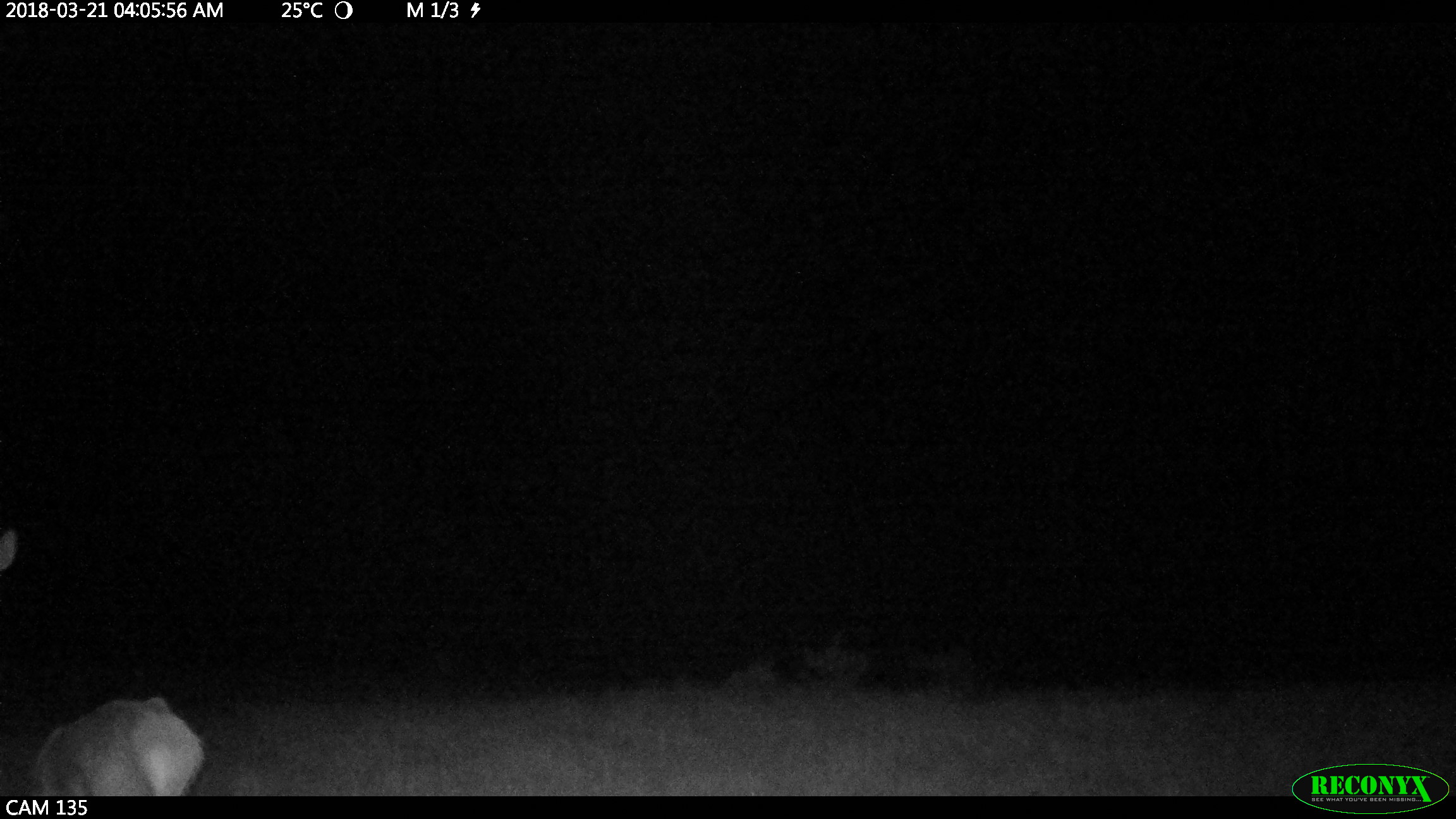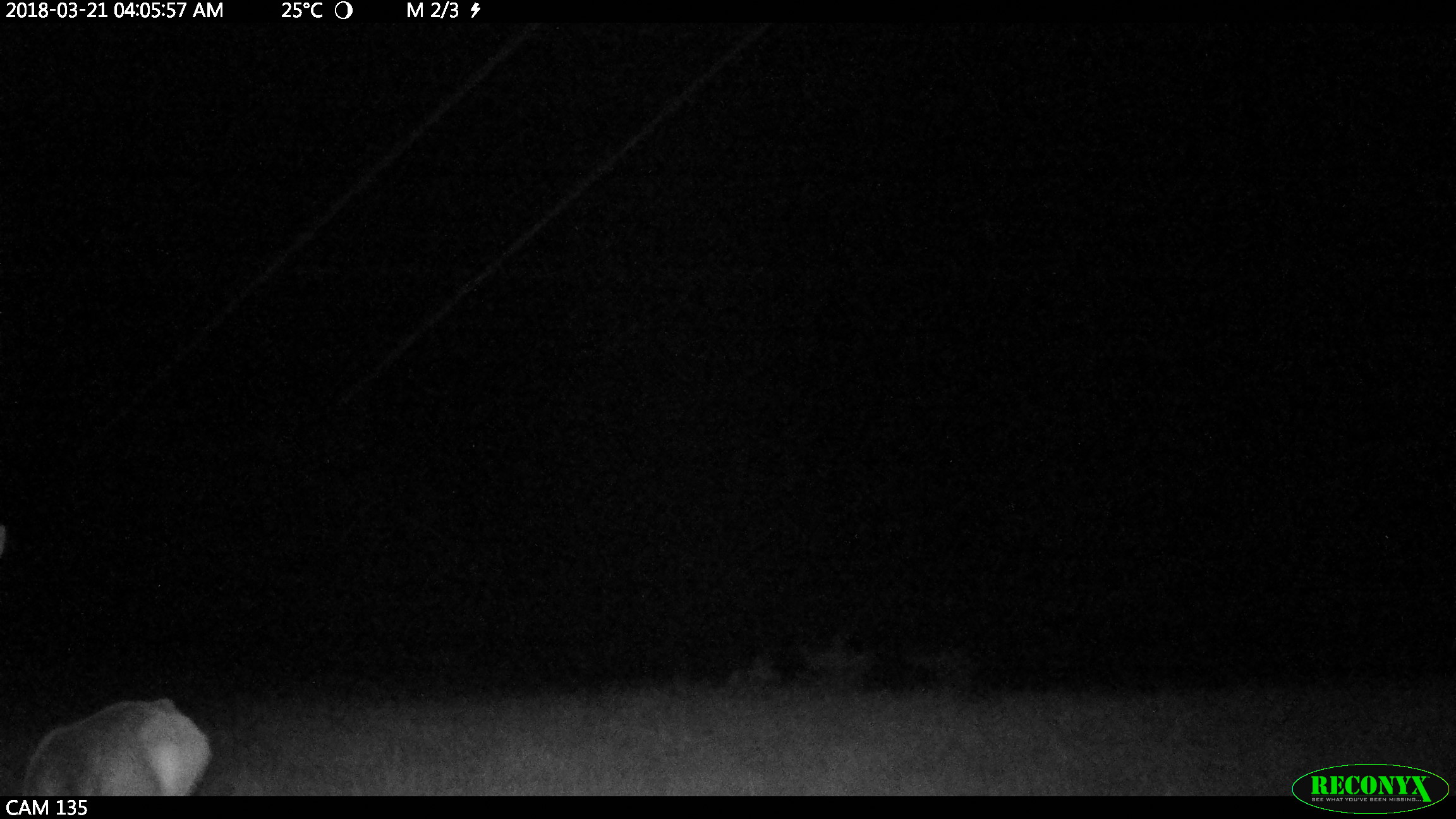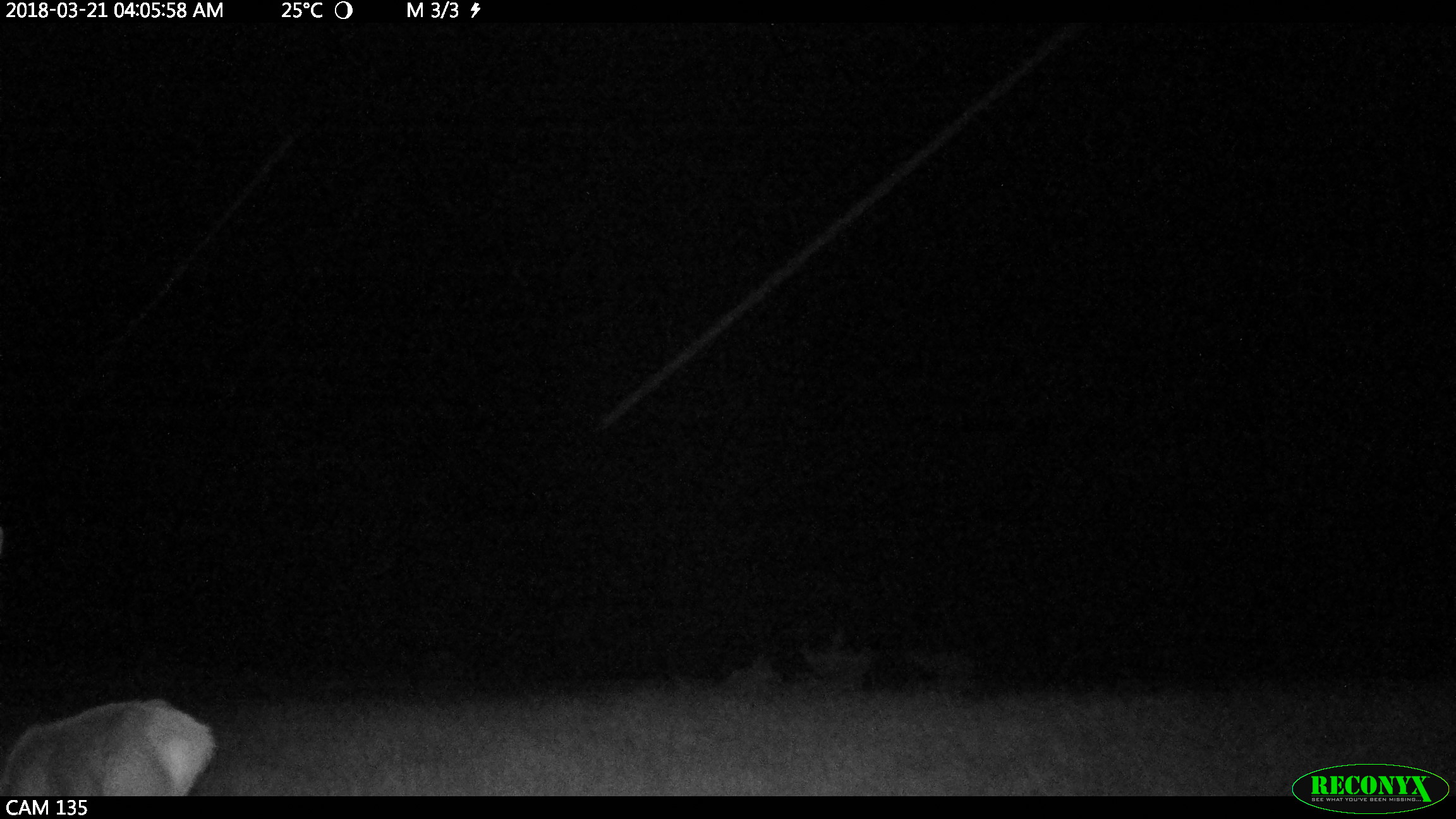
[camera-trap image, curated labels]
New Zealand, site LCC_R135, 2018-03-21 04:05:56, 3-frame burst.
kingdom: Animalia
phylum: Chordata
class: Mammalia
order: Artiodactyla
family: Cervidae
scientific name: Cervidae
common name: deer